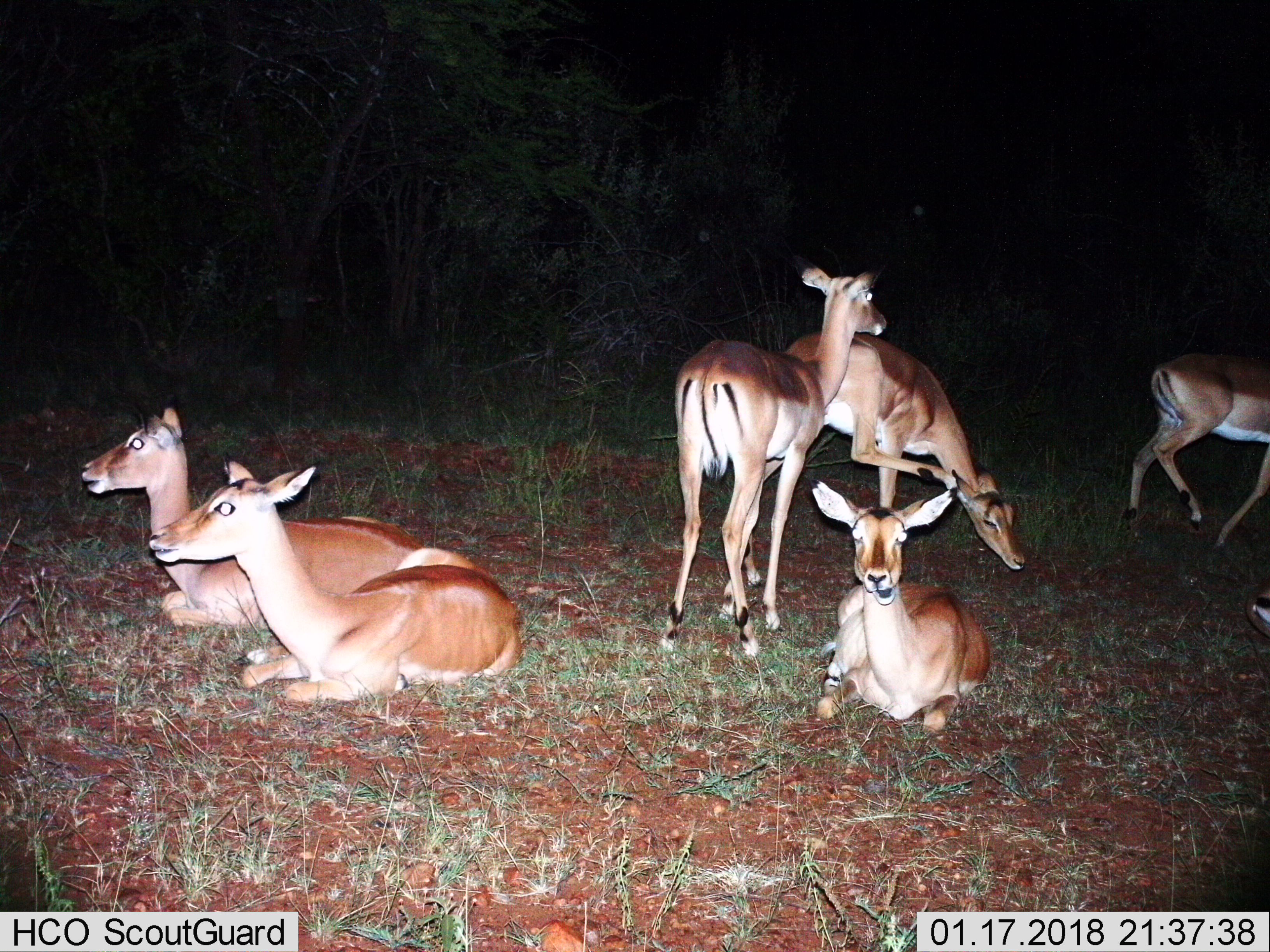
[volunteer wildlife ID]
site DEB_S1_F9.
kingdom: Animalia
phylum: Chordata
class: Mammalia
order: Artiodactyla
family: Bovidae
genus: Aepyceros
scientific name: Aepyceros melampus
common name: impala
Impala (Aepyceros melampus), count 7. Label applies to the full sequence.